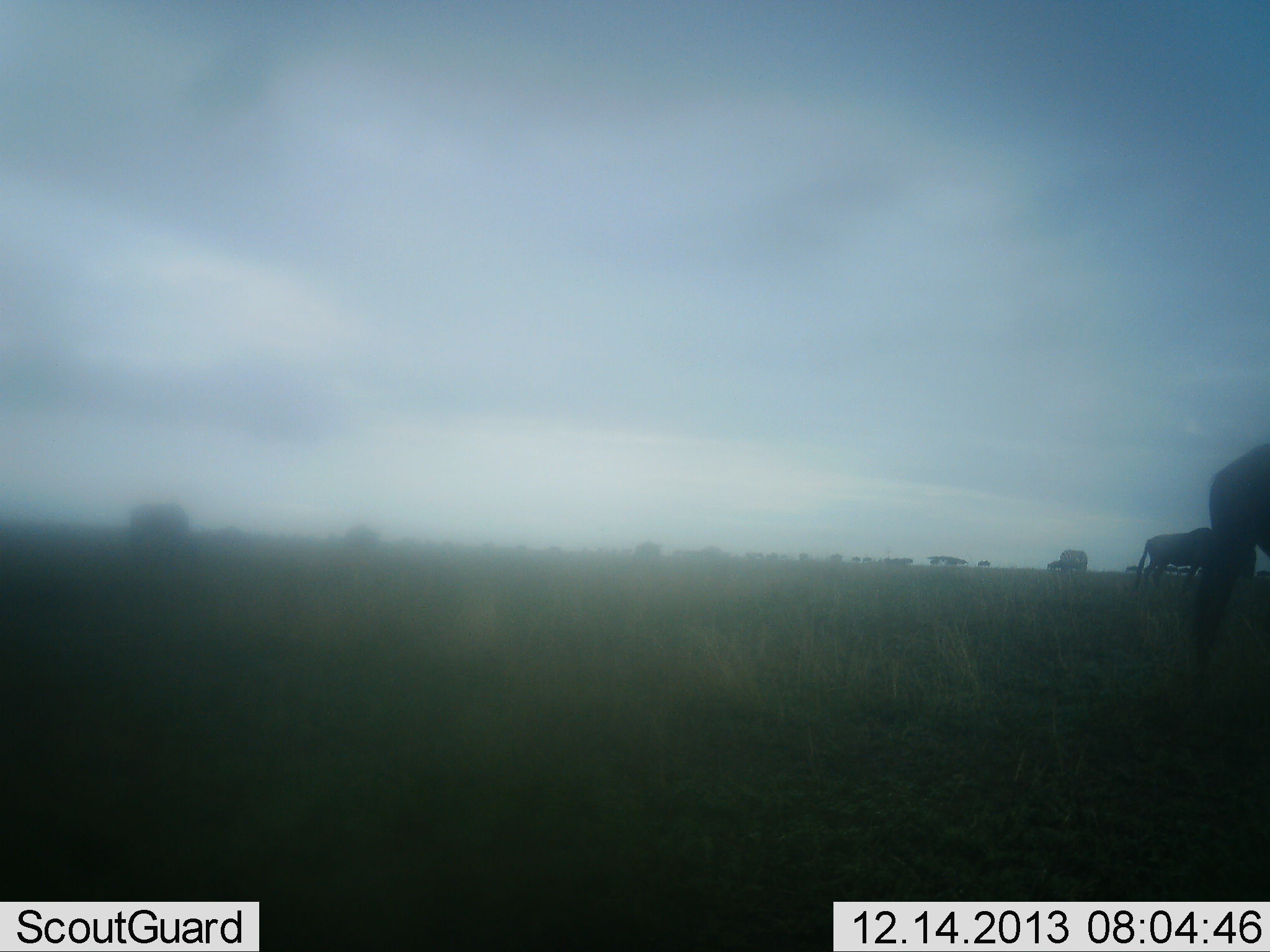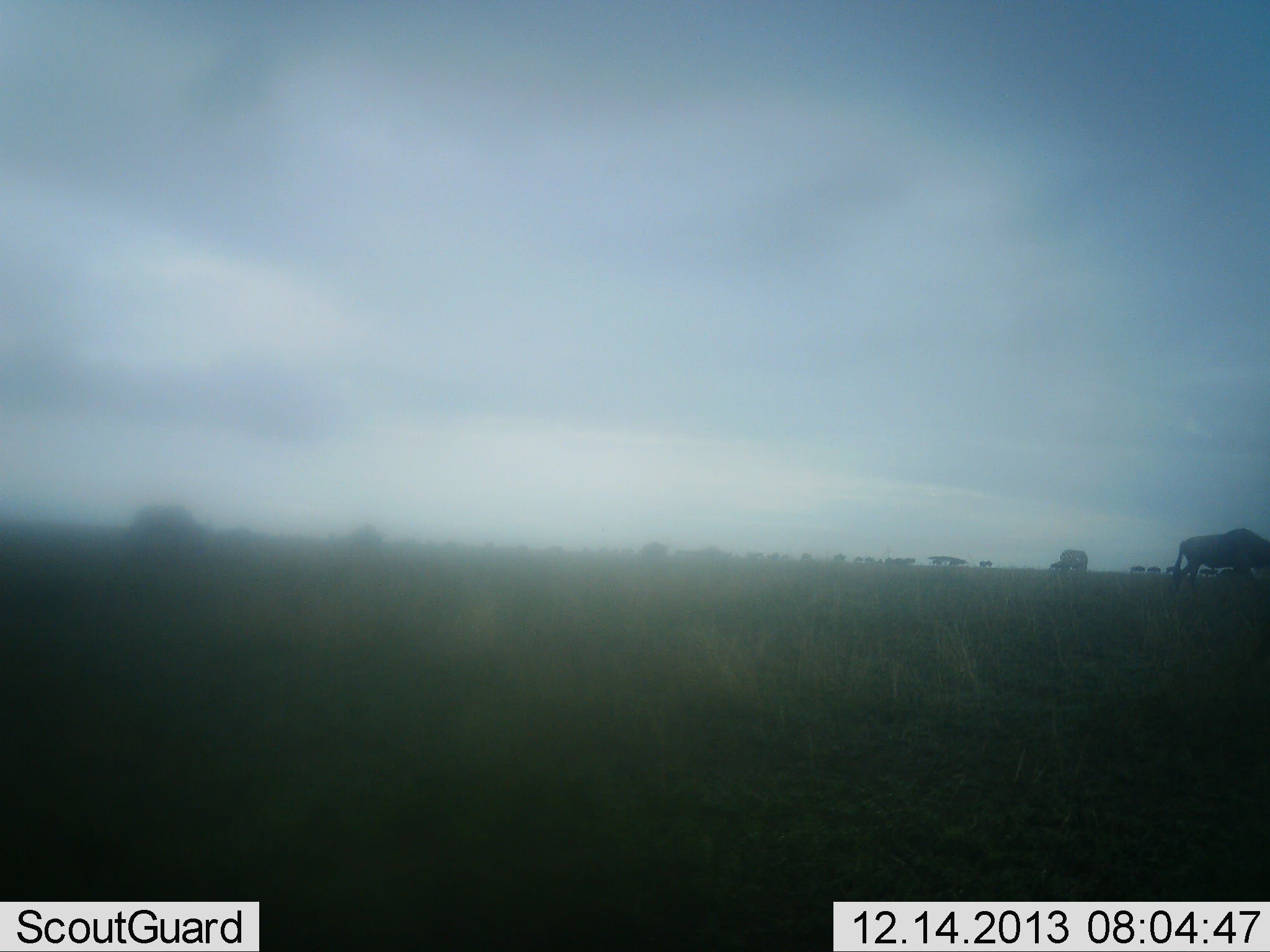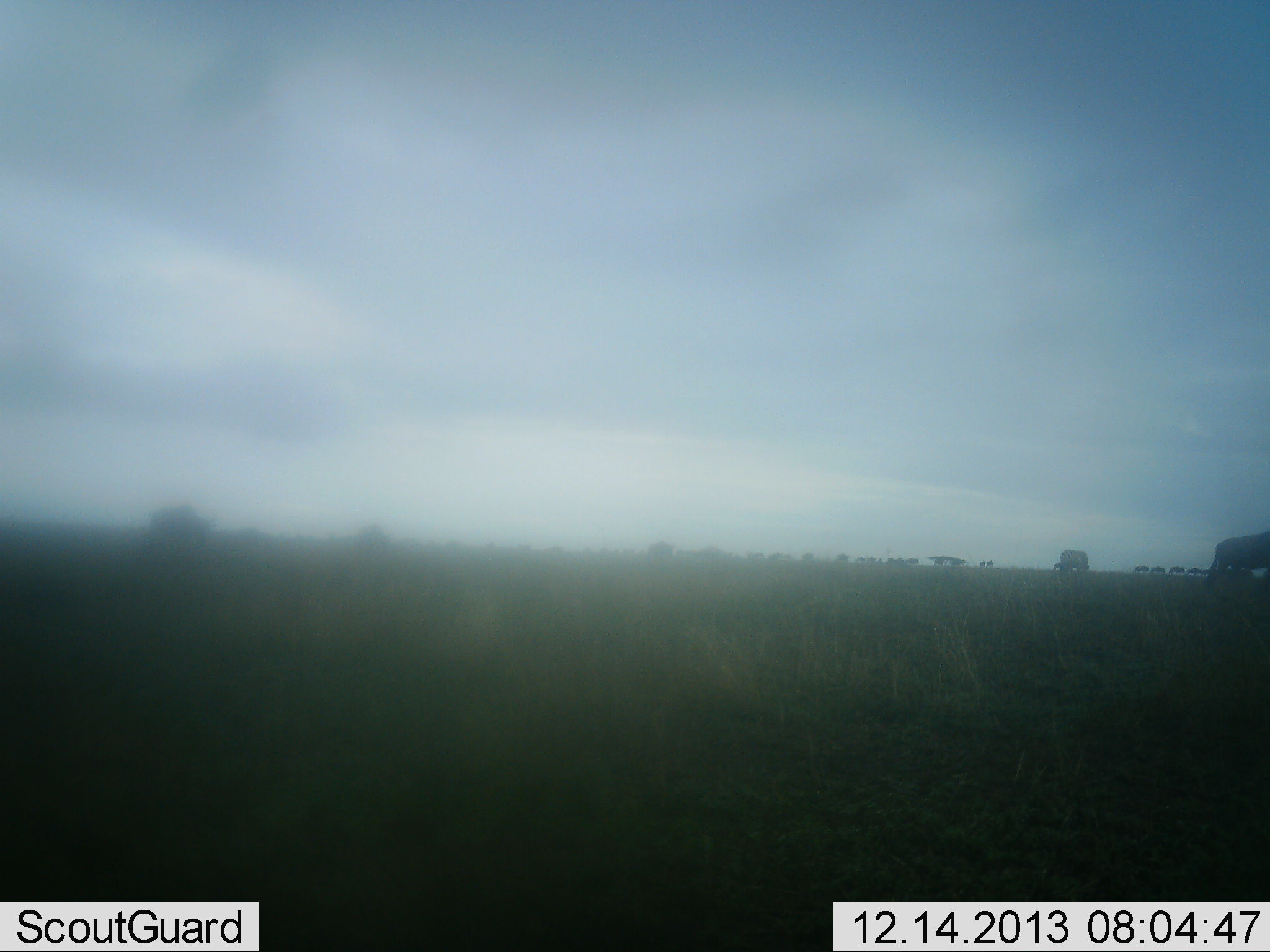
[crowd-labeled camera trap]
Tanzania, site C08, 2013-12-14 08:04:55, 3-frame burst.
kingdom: Animalia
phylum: Chordata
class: Mammalia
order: Artiodactyla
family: Bovidae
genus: Connochaetes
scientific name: Connochaetes taurinus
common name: blue wildebeest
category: wildebeest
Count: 11-50.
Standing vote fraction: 10%.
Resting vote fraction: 0%.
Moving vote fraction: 100%.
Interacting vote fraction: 0%.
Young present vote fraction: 0%.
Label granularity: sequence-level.